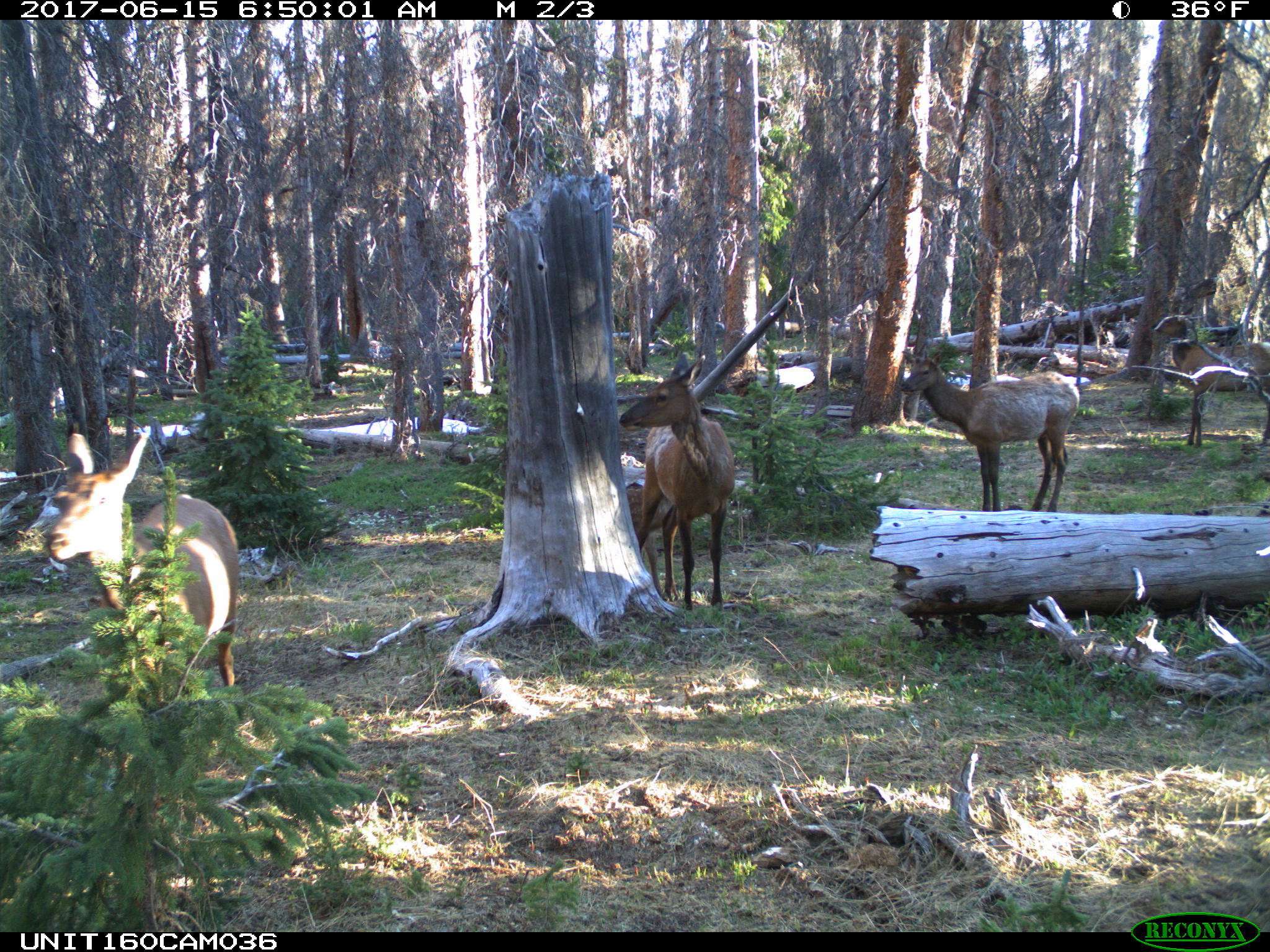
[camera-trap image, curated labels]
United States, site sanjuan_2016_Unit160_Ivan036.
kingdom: Animalia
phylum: Chordata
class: Mammalia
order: Artiodactyla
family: Cervidae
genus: Cervus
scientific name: Cervus elaphus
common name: red deer